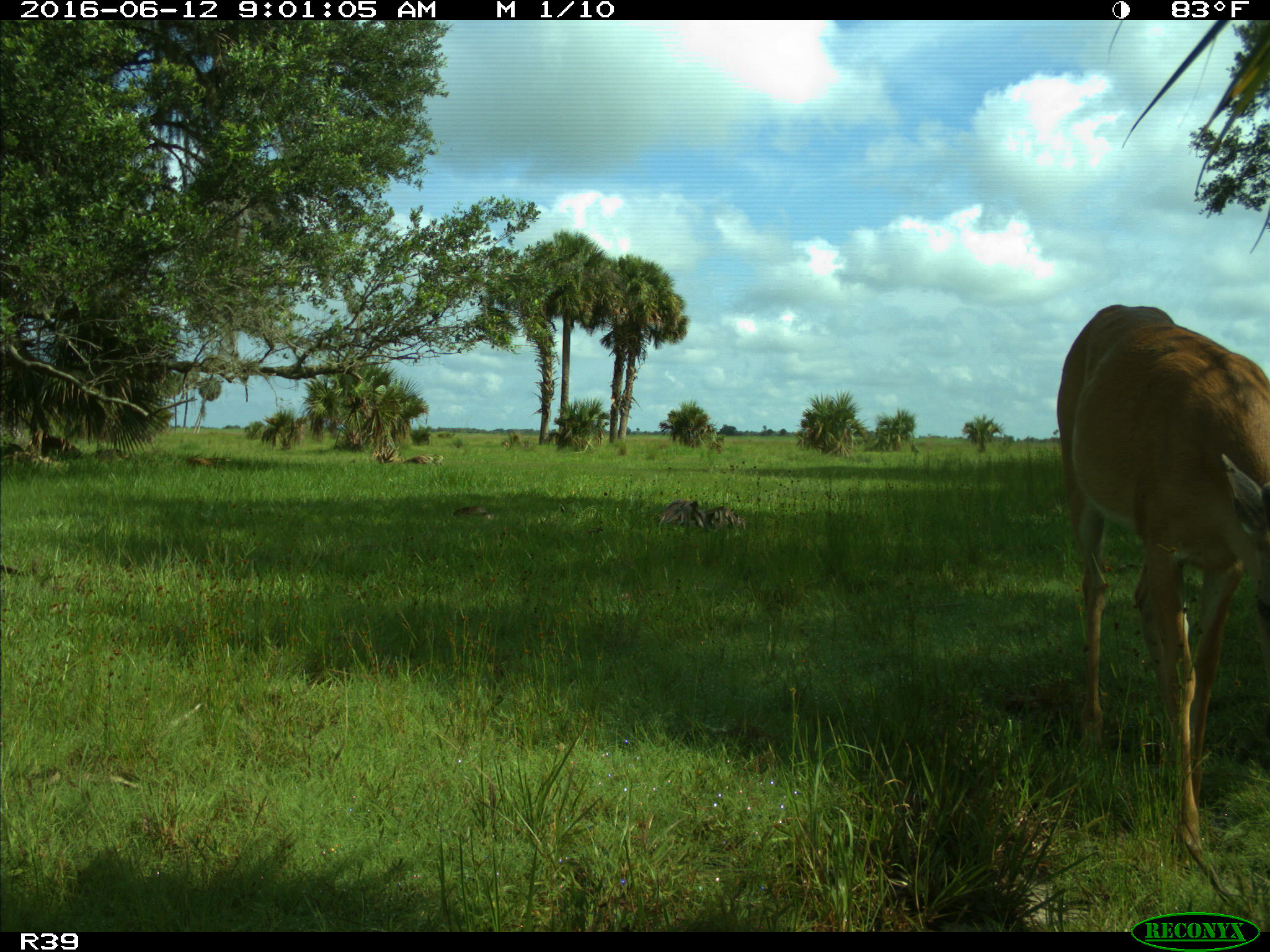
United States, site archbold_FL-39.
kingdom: Animalia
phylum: Chordata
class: Mammalia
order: Artiodactyla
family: Cervidae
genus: Odocoileus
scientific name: Odocoileus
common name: deer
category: unidentified deer